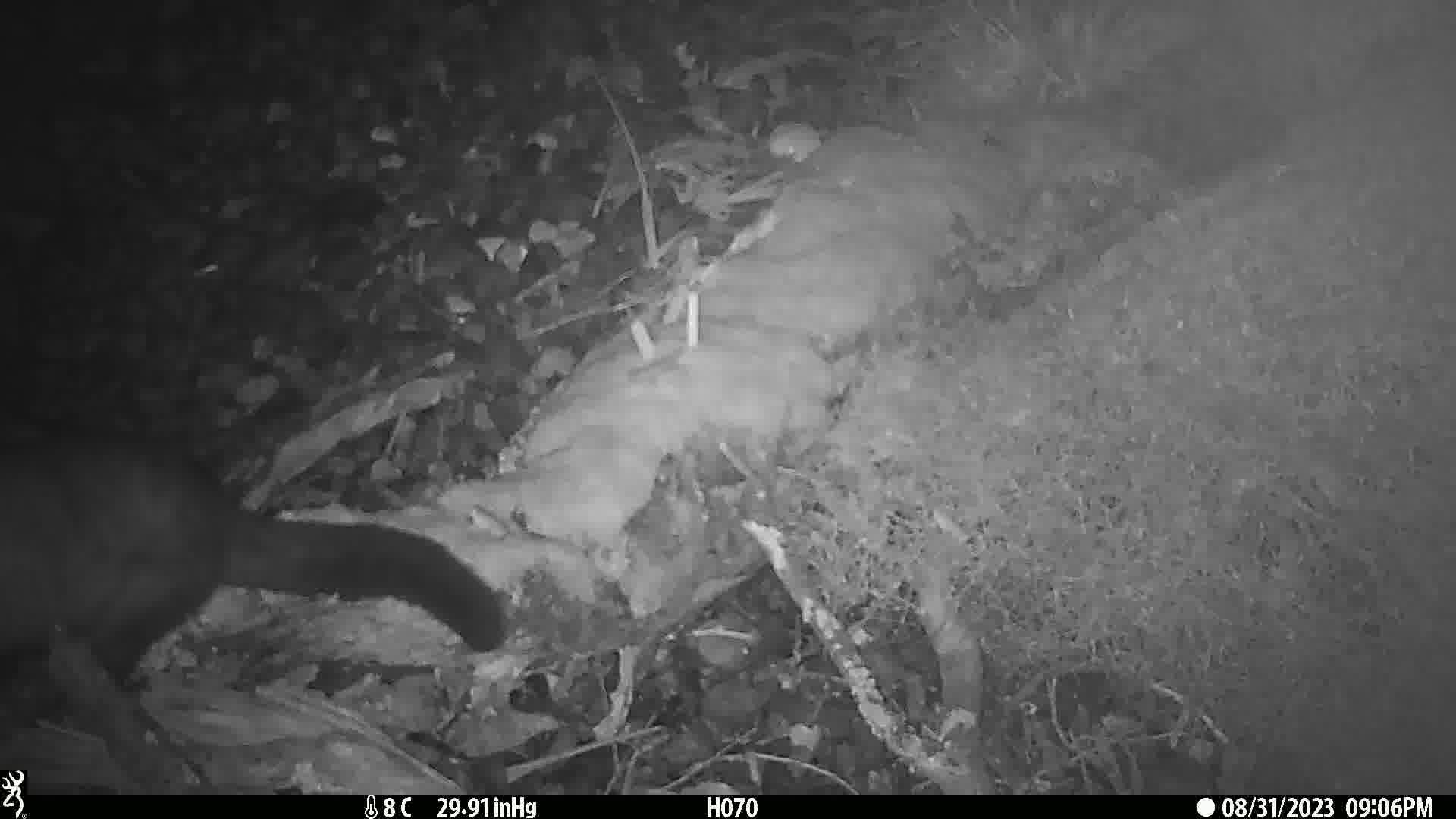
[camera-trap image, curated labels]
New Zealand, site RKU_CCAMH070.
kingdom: Animalia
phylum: Chordata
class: Mammalia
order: Diprotodontia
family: Phalangeridae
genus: Trichosurus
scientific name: Trichosurus vulpecula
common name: common brushtail possum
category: possum